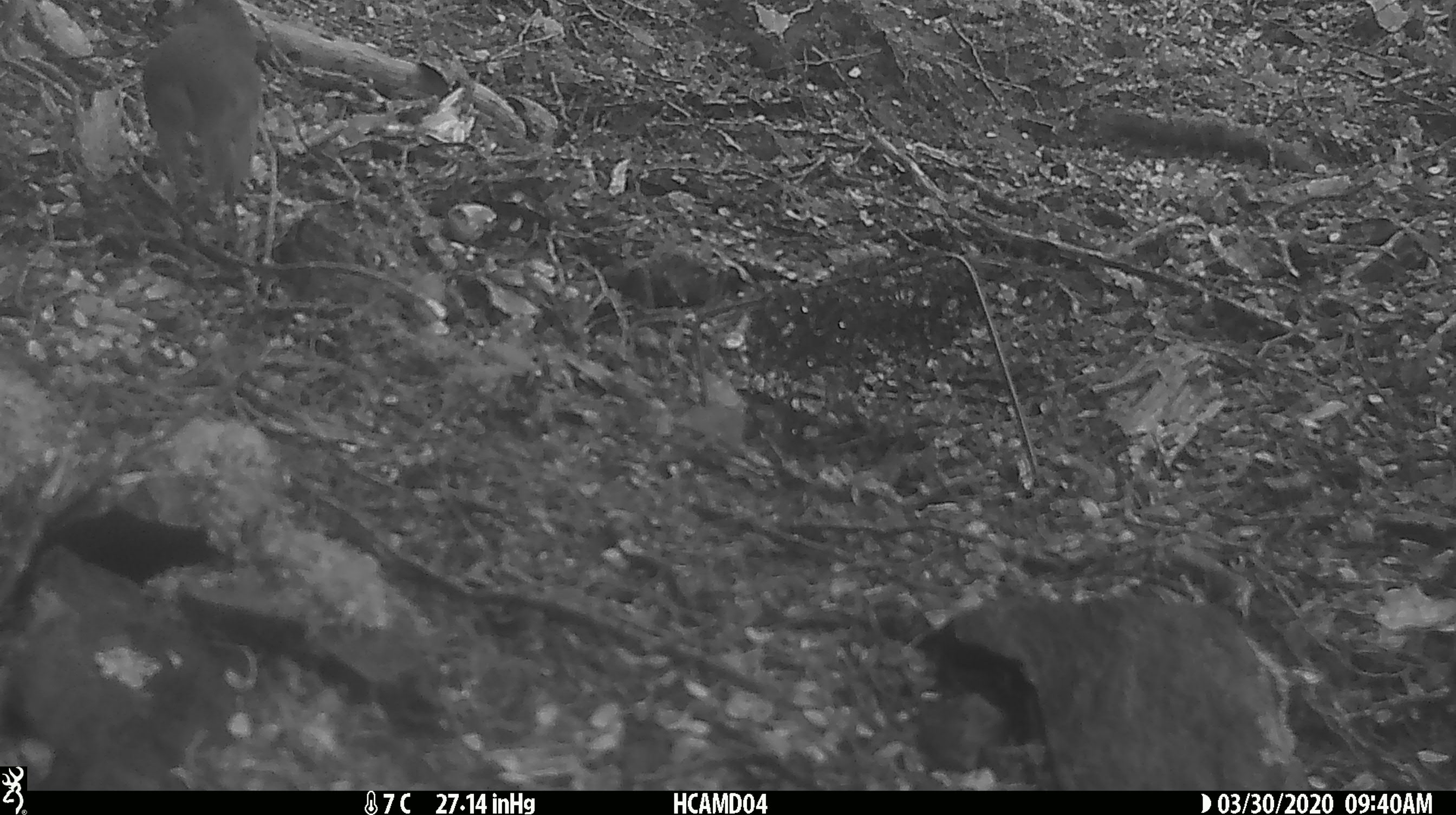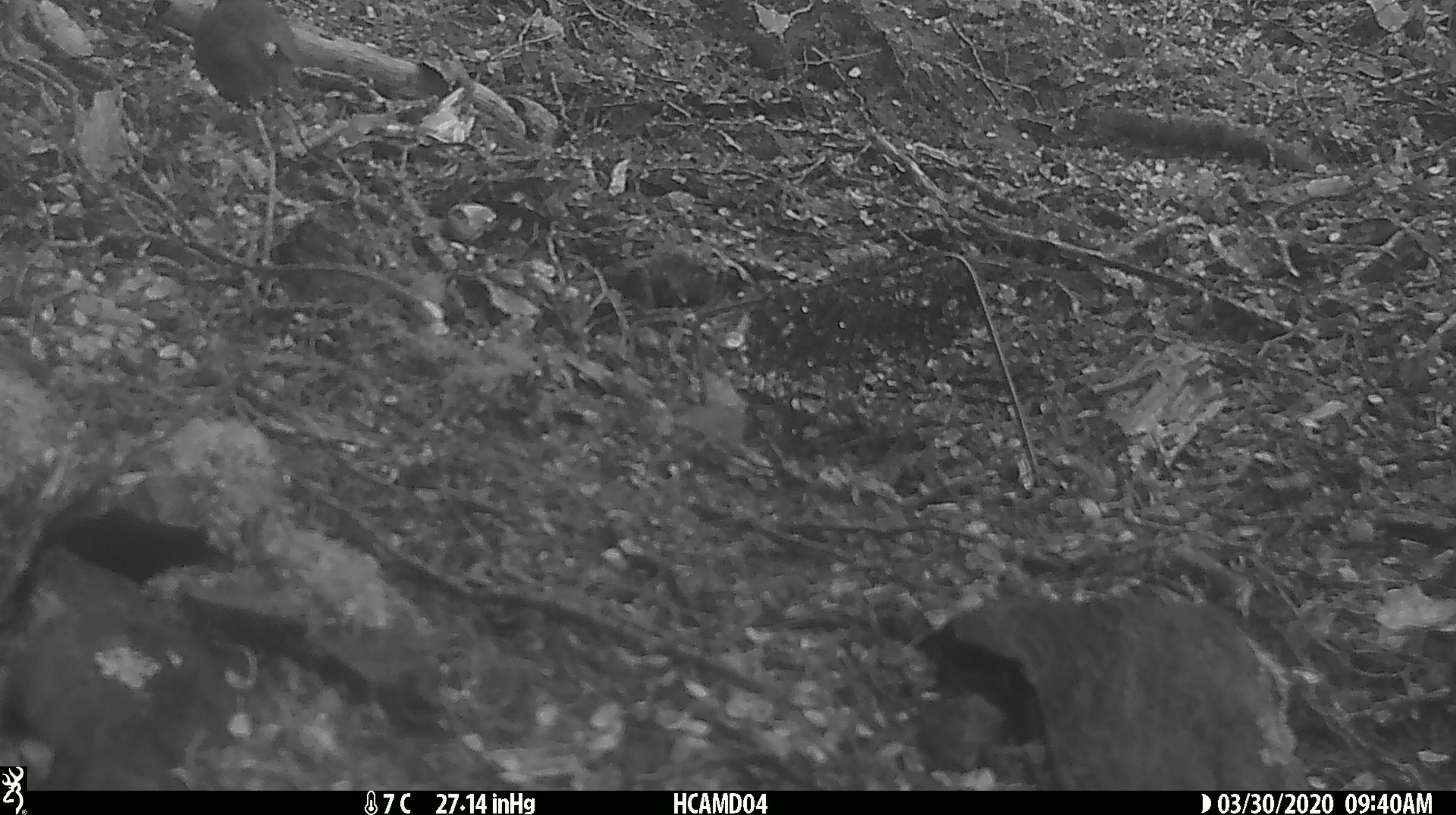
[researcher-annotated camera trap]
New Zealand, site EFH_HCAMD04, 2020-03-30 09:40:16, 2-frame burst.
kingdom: Animalia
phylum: Chordata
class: Aves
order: Passeriformes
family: Petroicidae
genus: Petroica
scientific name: Petroica australis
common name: new zealand robin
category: robin